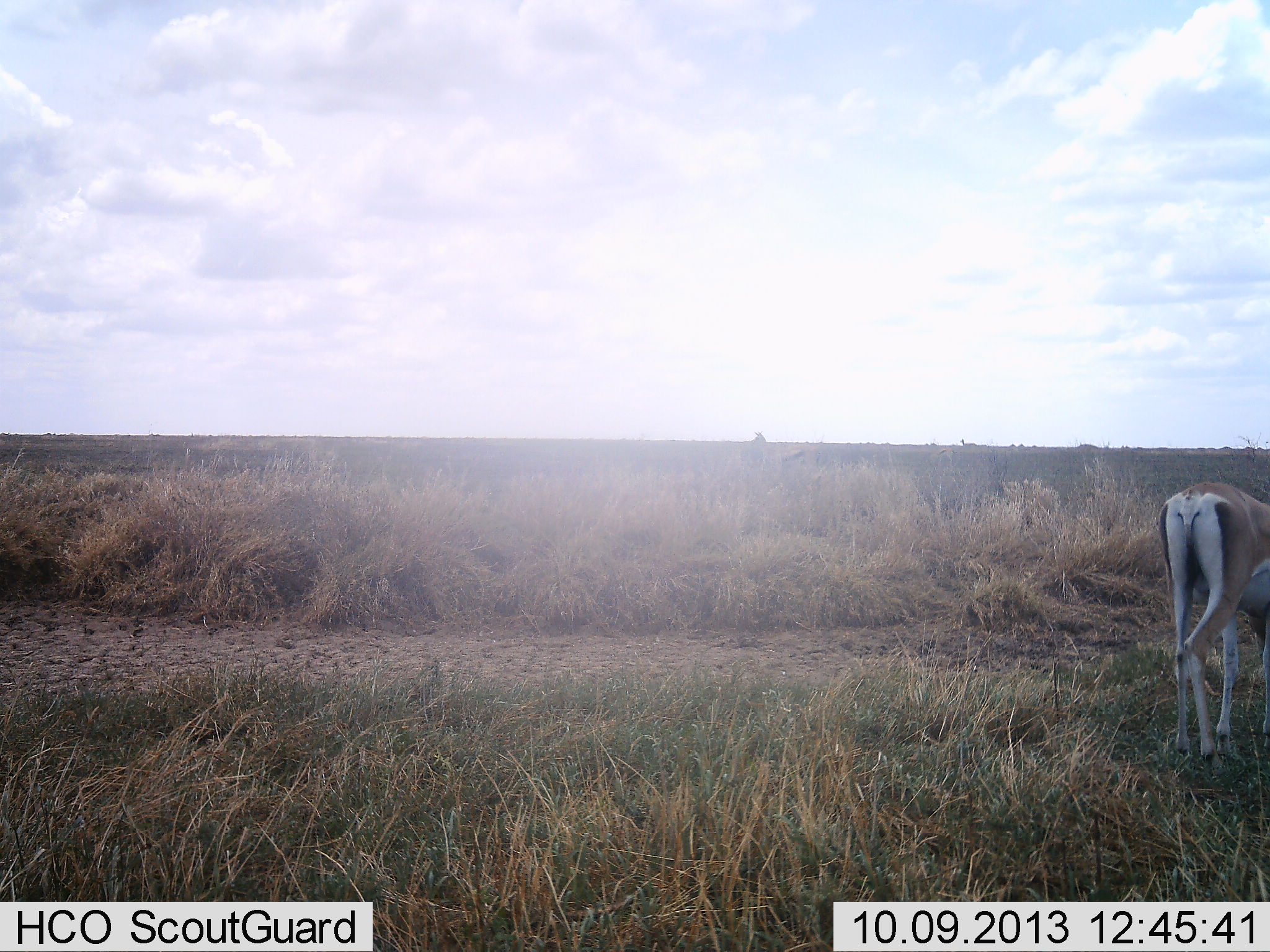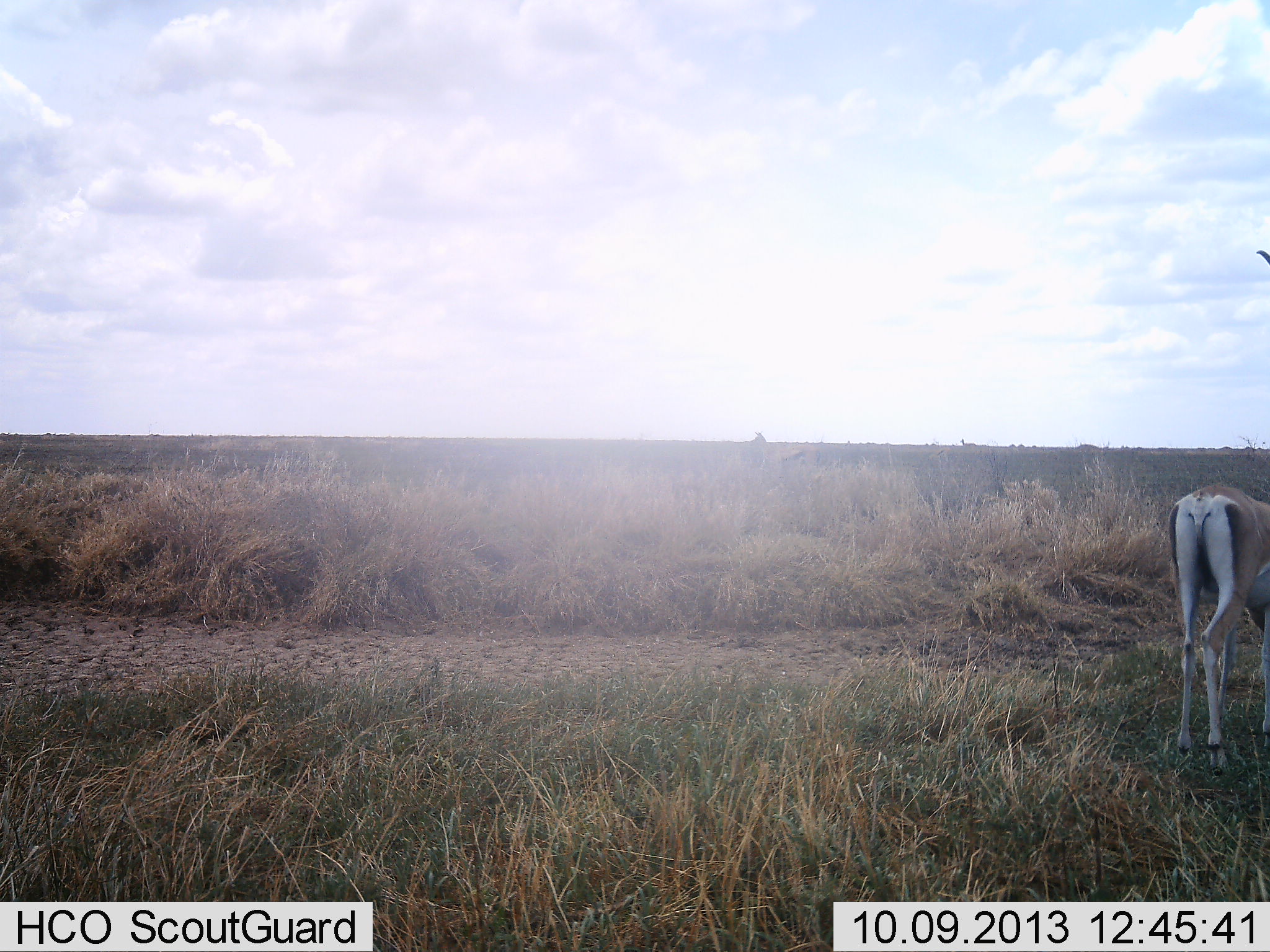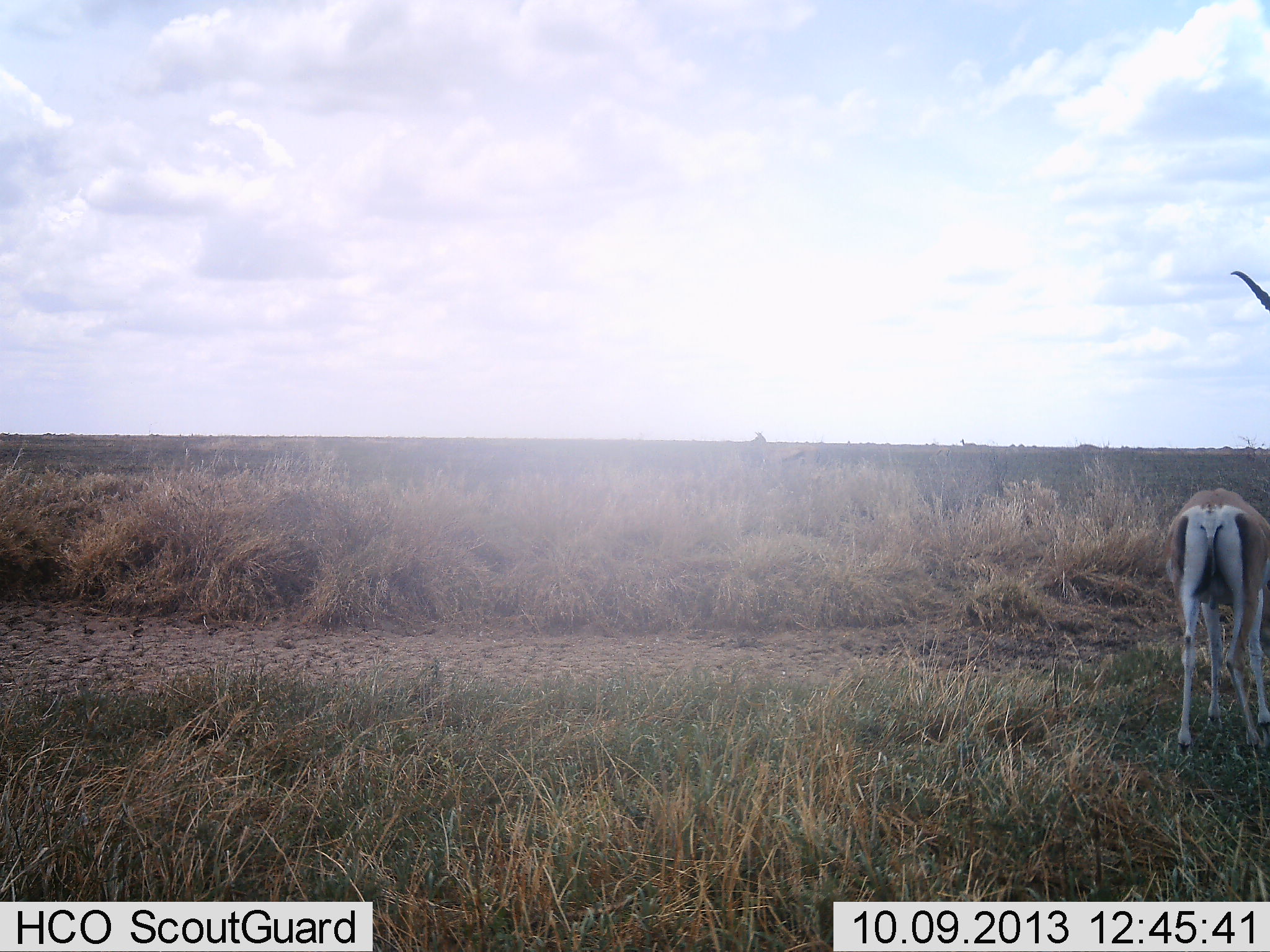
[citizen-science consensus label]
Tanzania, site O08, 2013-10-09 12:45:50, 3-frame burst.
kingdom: Animalia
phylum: Chordata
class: Mammalia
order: Artiodactyla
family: Bovidae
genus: Nanger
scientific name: Nanger granti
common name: grant's gazelle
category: gazellegrants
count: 1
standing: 79%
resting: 0%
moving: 7%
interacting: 0%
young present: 0%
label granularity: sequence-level